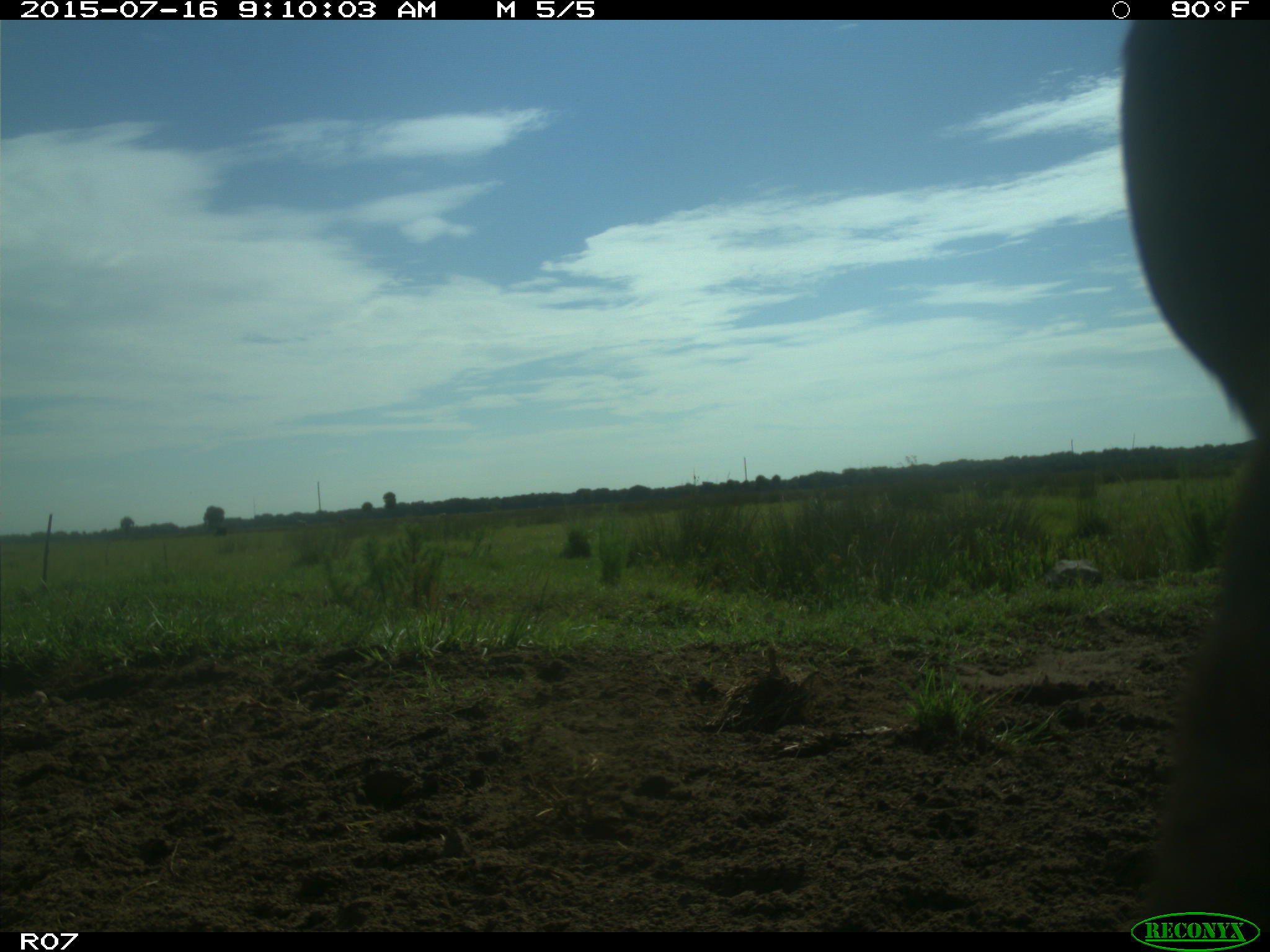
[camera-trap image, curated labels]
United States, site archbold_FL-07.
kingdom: Animalia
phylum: Chordata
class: Mammalia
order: Artiodactyla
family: Bovidae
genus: Bos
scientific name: Bos taurus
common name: domestic cow